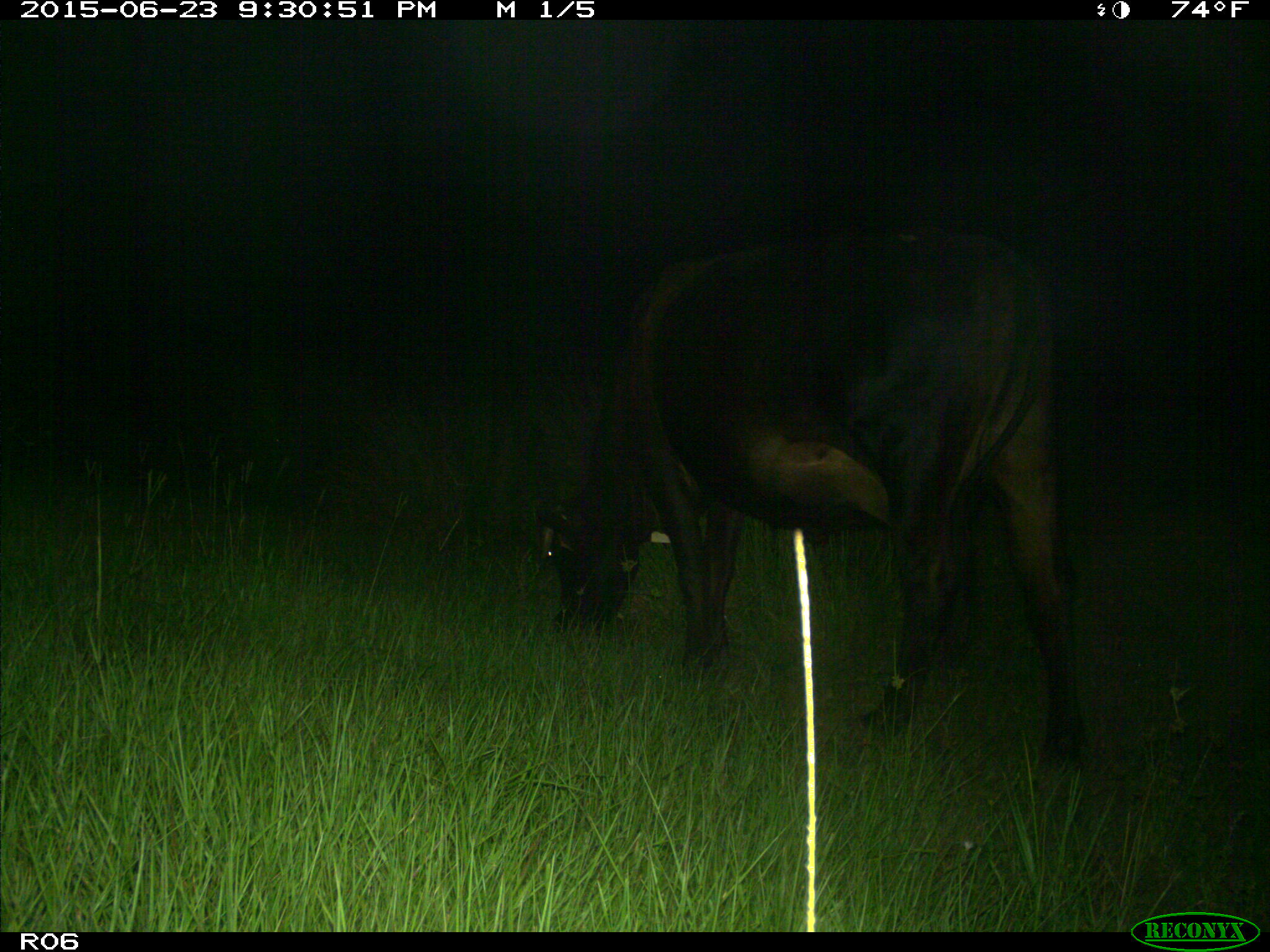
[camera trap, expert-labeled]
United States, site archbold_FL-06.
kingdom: Animalia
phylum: Chordata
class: Mammalia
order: Artiodactyla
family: Bovidae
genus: Bos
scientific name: Bos taurus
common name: domestic cow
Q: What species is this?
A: Bos taurus (domestic cow).